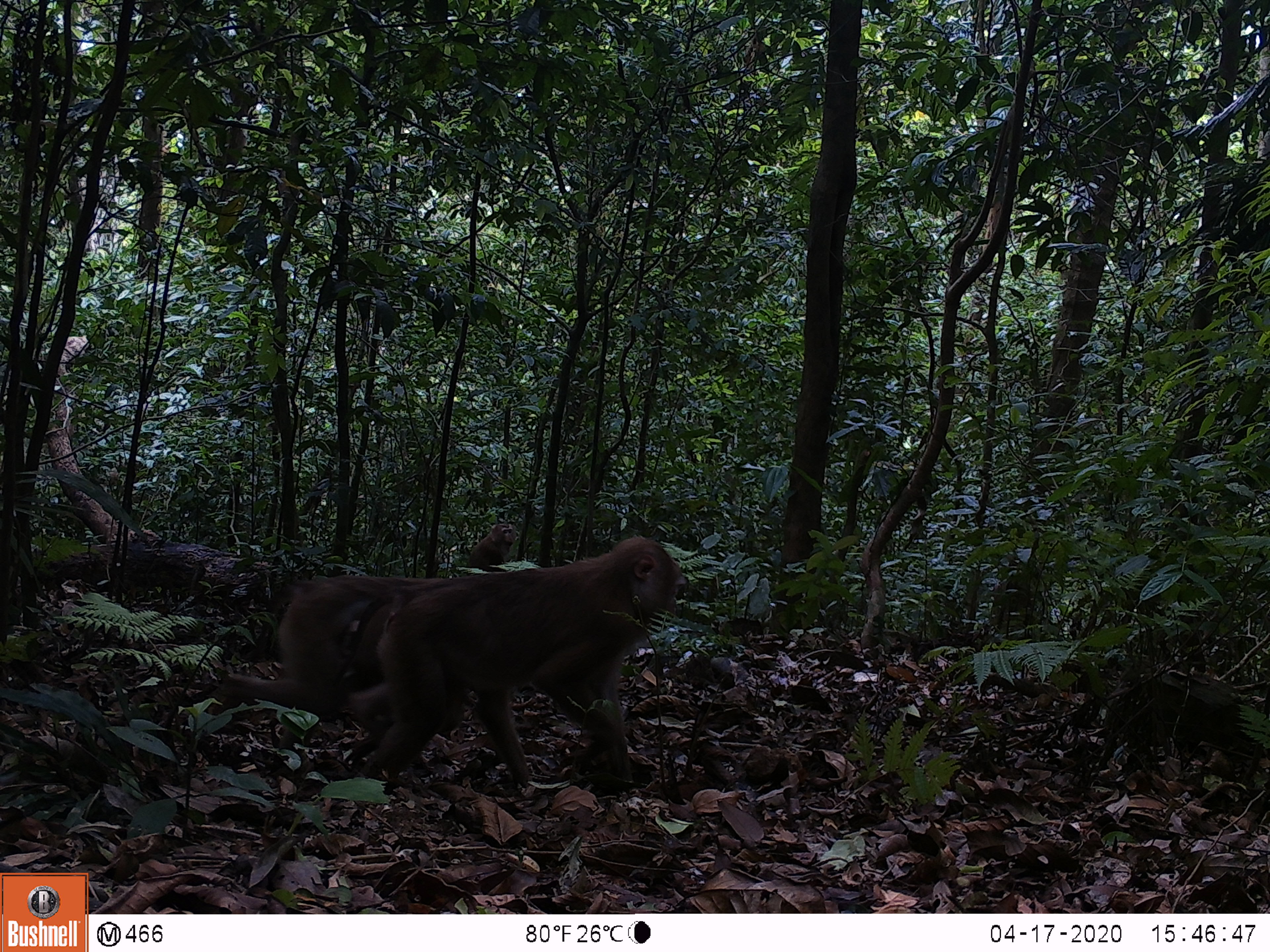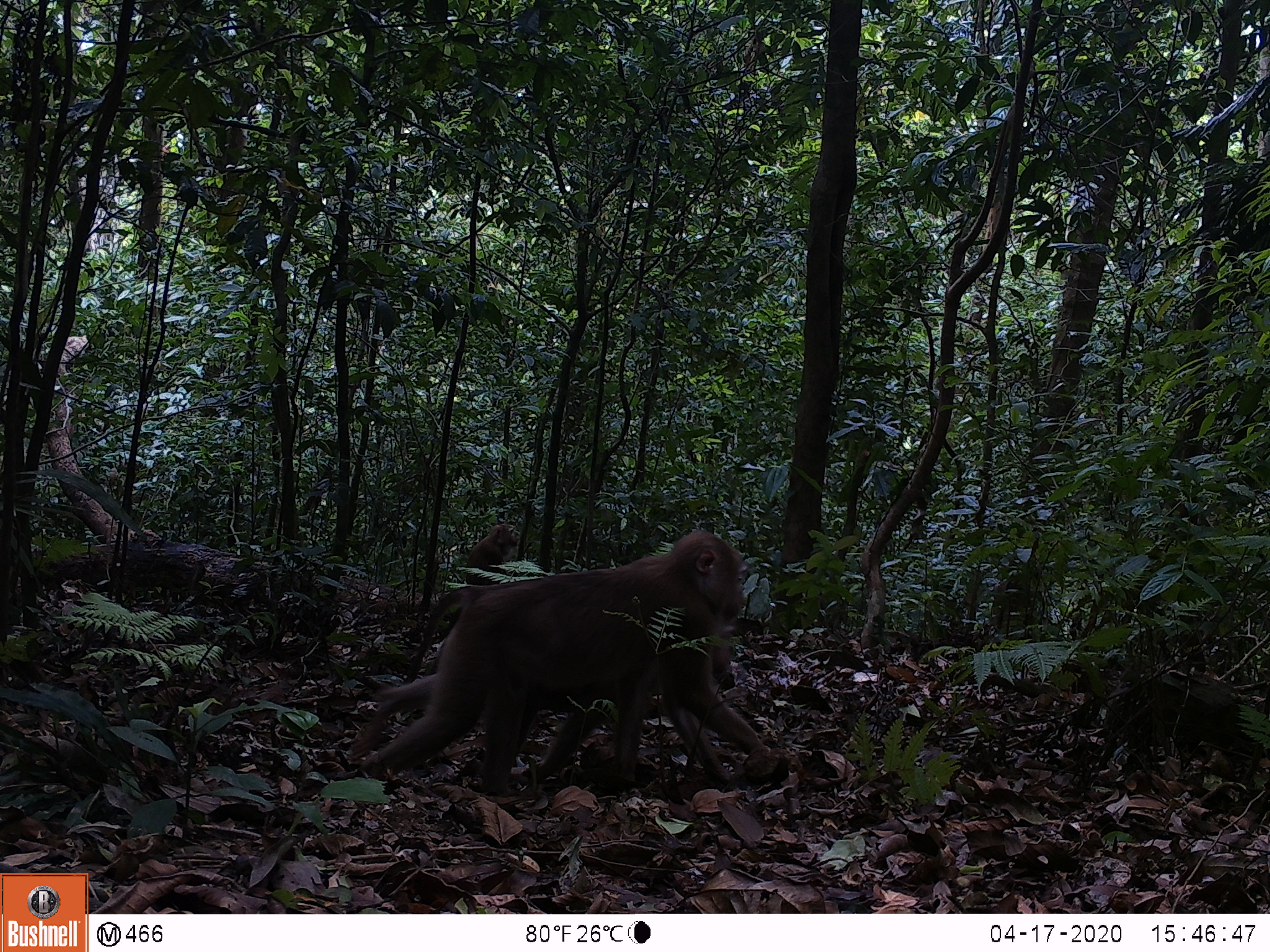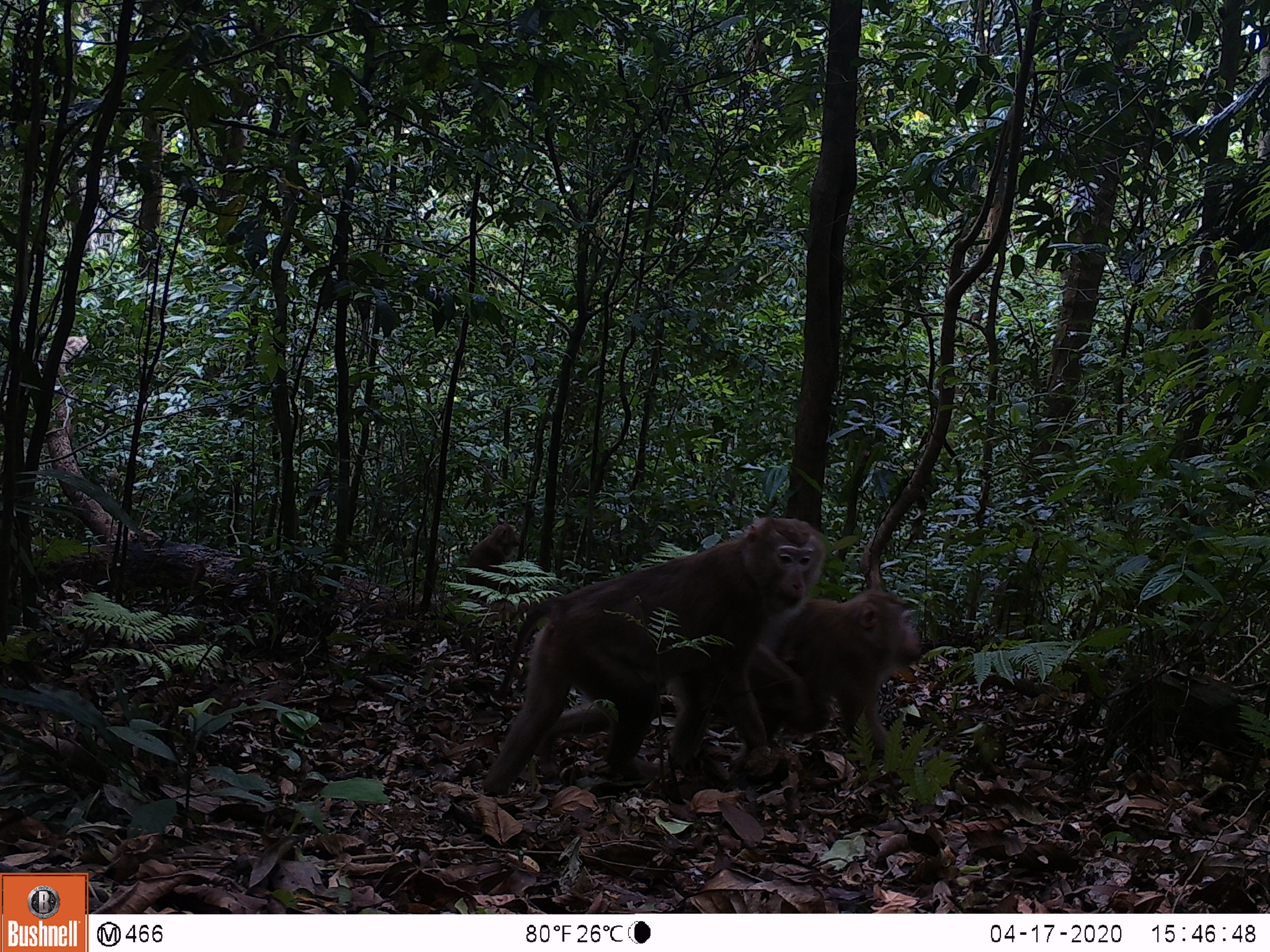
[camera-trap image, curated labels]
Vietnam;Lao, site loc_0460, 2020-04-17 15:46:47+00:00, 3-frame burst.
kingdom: Animalia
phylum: Chordata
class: Mammalia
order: Primates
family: Cercopithecidae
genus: Macaca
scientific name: Macaca nemestrina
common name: pig-tailed macaque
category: pig tailed macaque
Pig tailed macaque (pig-tailed macaque) (Macaca nemestrina). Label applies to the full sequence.